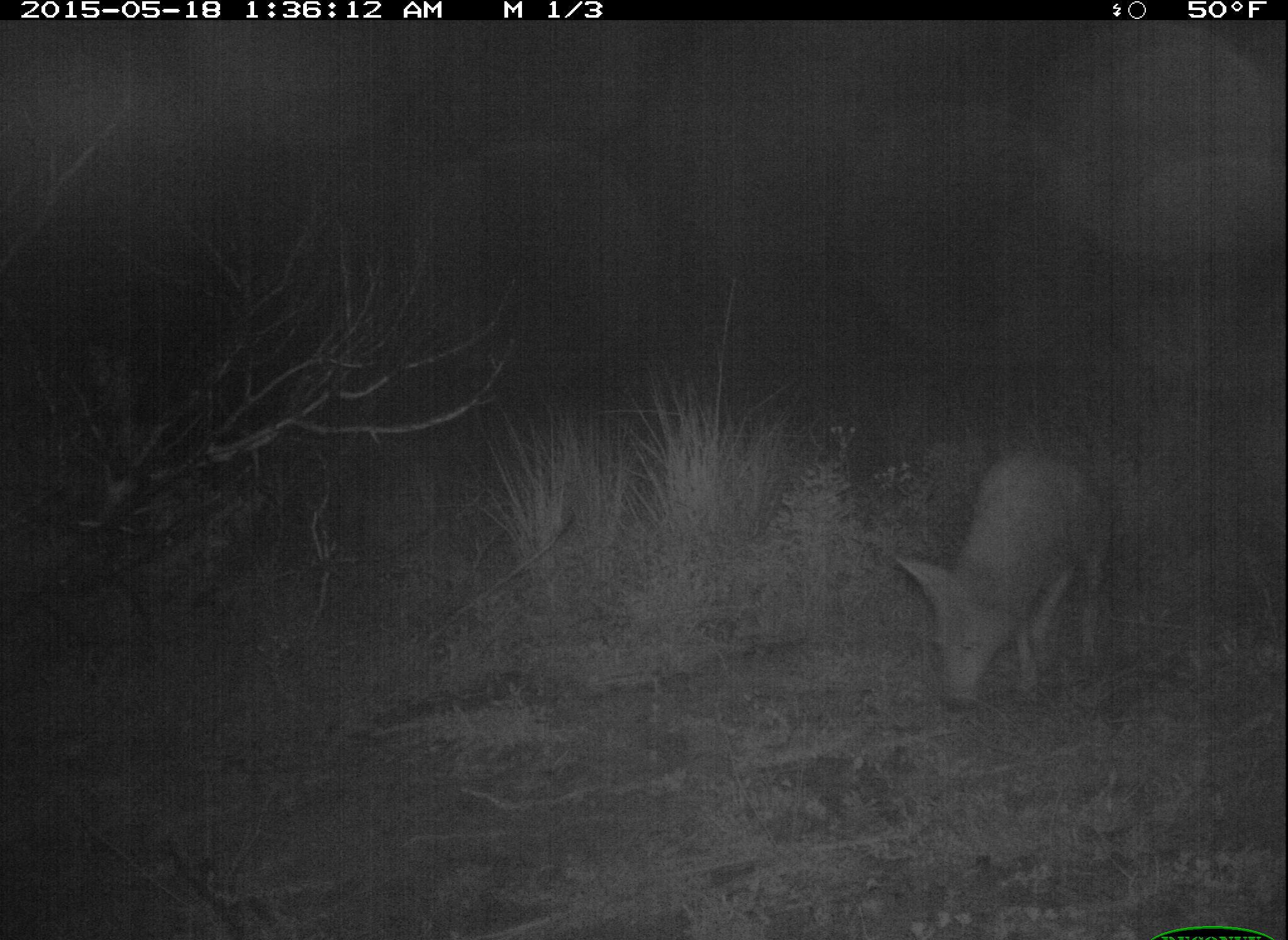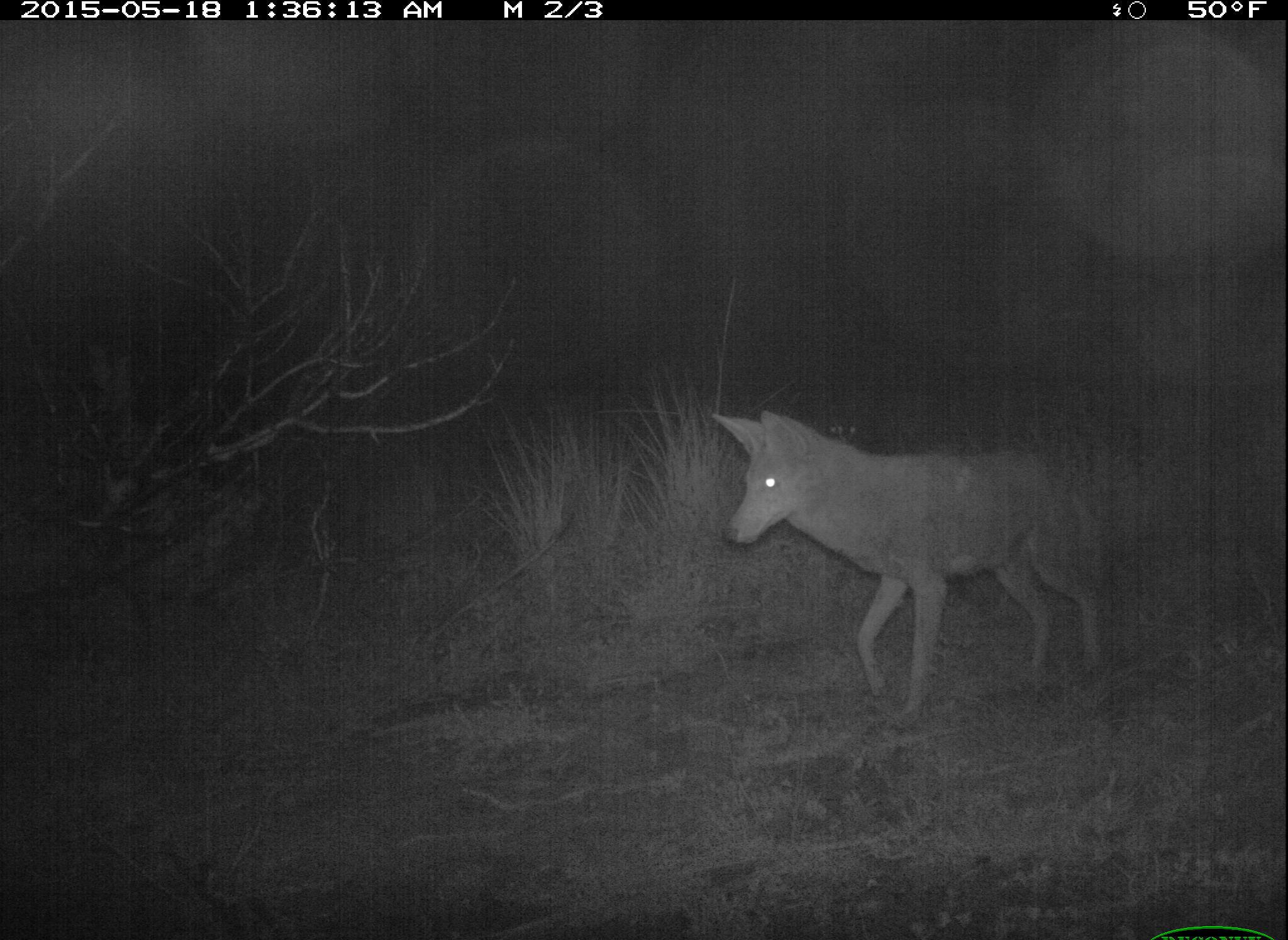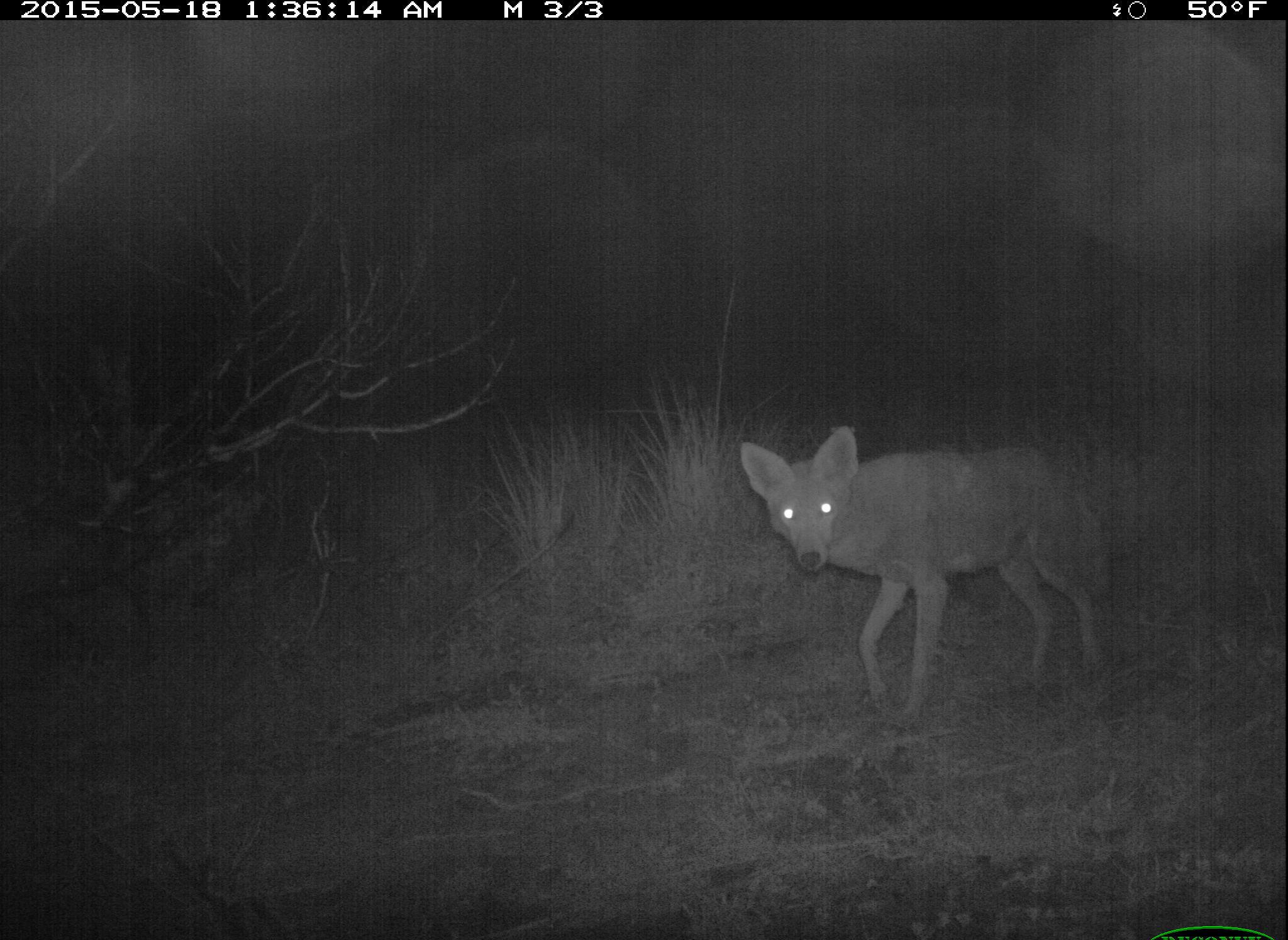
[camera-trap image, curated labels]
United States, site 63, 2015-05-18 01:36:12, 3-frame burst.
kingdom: Animalia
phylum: Chordata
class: Mammalia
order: Carnivora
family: Canidae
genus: Canis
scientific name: Canis latrans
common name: coyote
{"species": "coyote (Canis latrans)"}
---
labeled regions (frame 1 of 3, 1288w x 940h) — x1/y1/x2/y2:
coyote: 891/452/1109/710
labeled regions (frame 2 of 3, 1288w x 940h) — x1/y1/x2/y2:
coyote: 708/406/1104/724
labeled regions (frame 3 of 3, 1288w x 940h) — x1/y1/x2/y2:
coyote: 740/425/1106/714